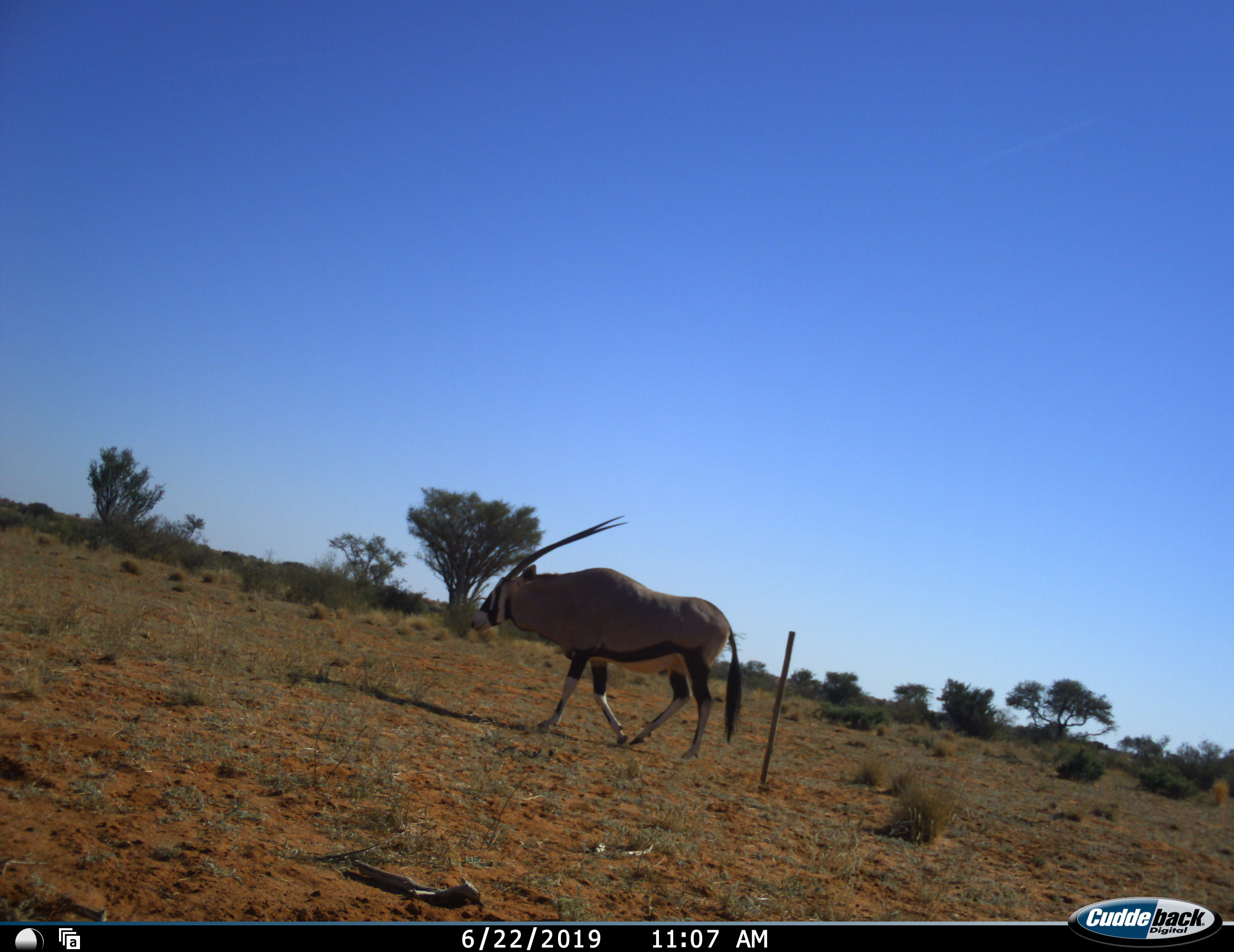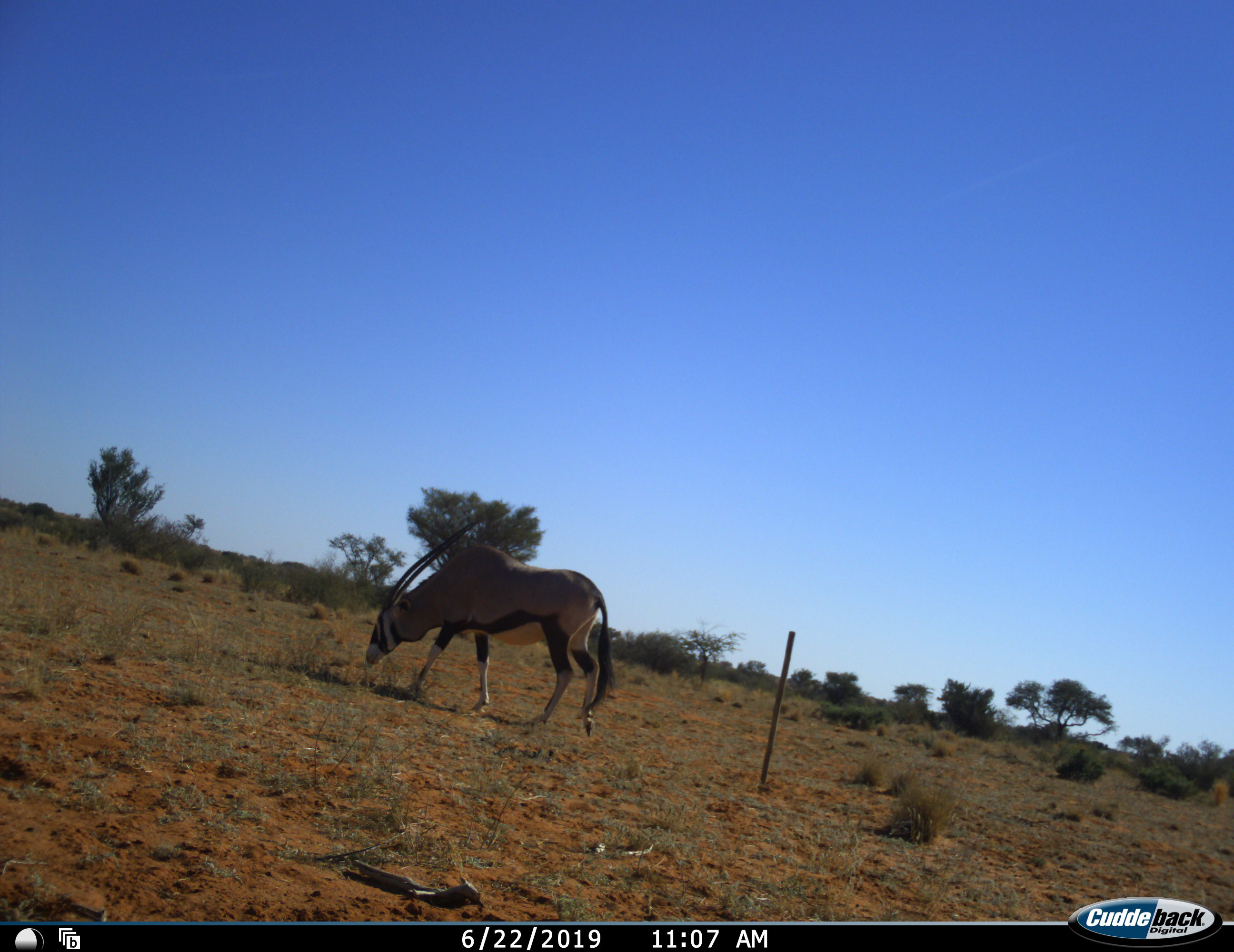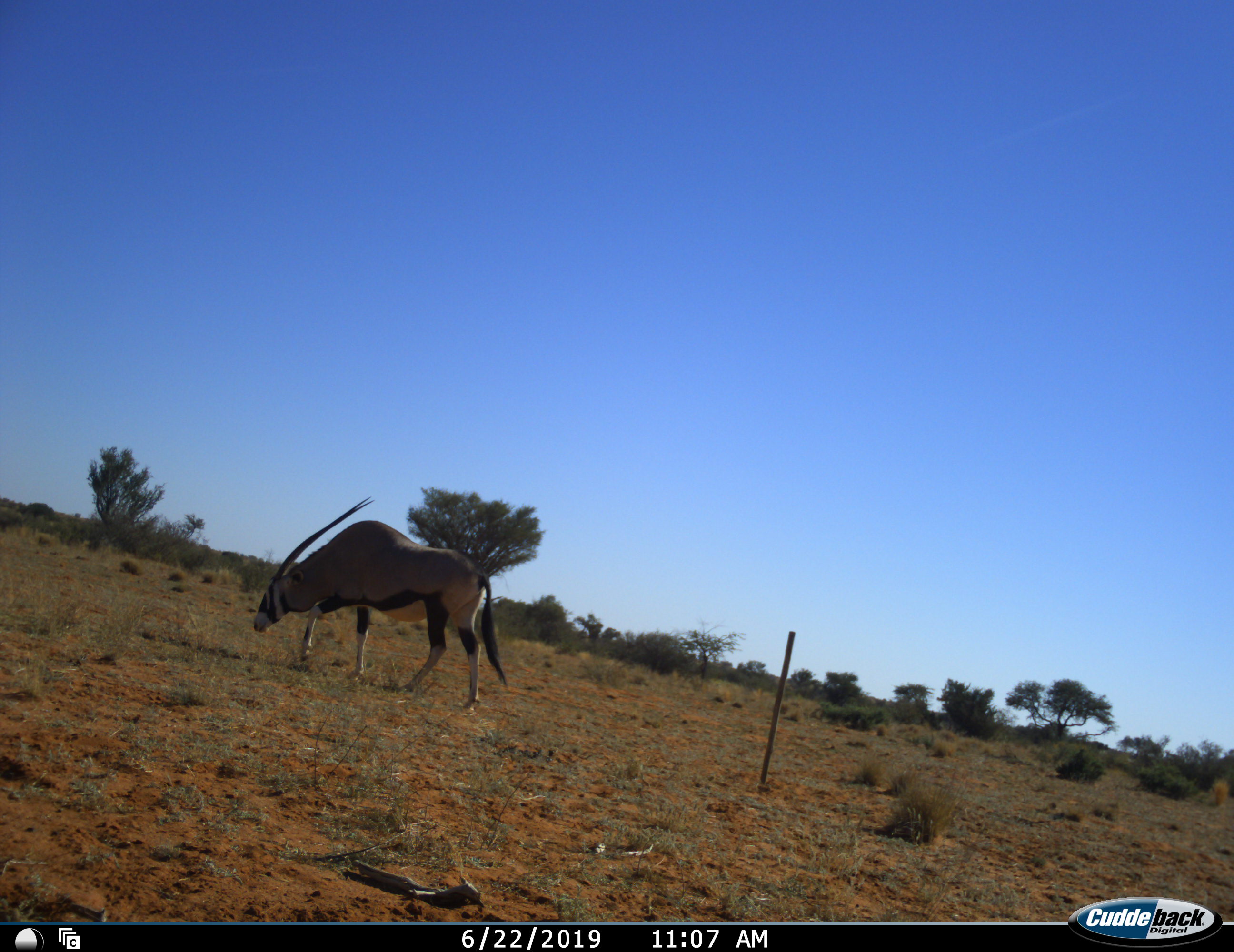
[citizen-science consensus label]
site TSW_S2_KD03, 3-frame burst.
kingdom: Animalia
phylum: Chordata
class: Mammalia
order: Artiodactyla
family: Bovidae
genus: Oryx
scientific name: Oryx gazella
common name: gemsbok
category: oryx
Oryx (gemsbok) (Oryx gazella), count 1. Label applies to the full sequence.